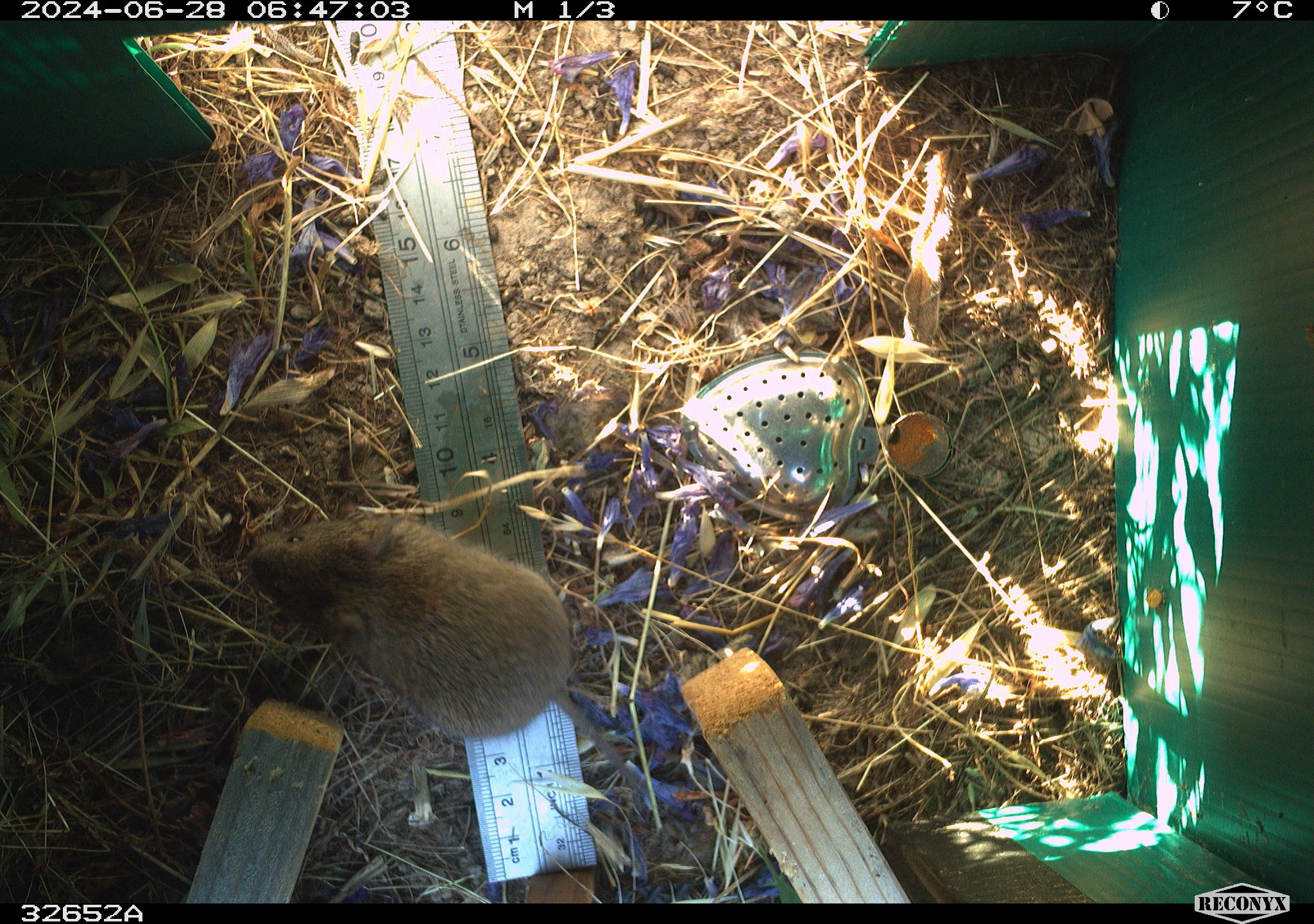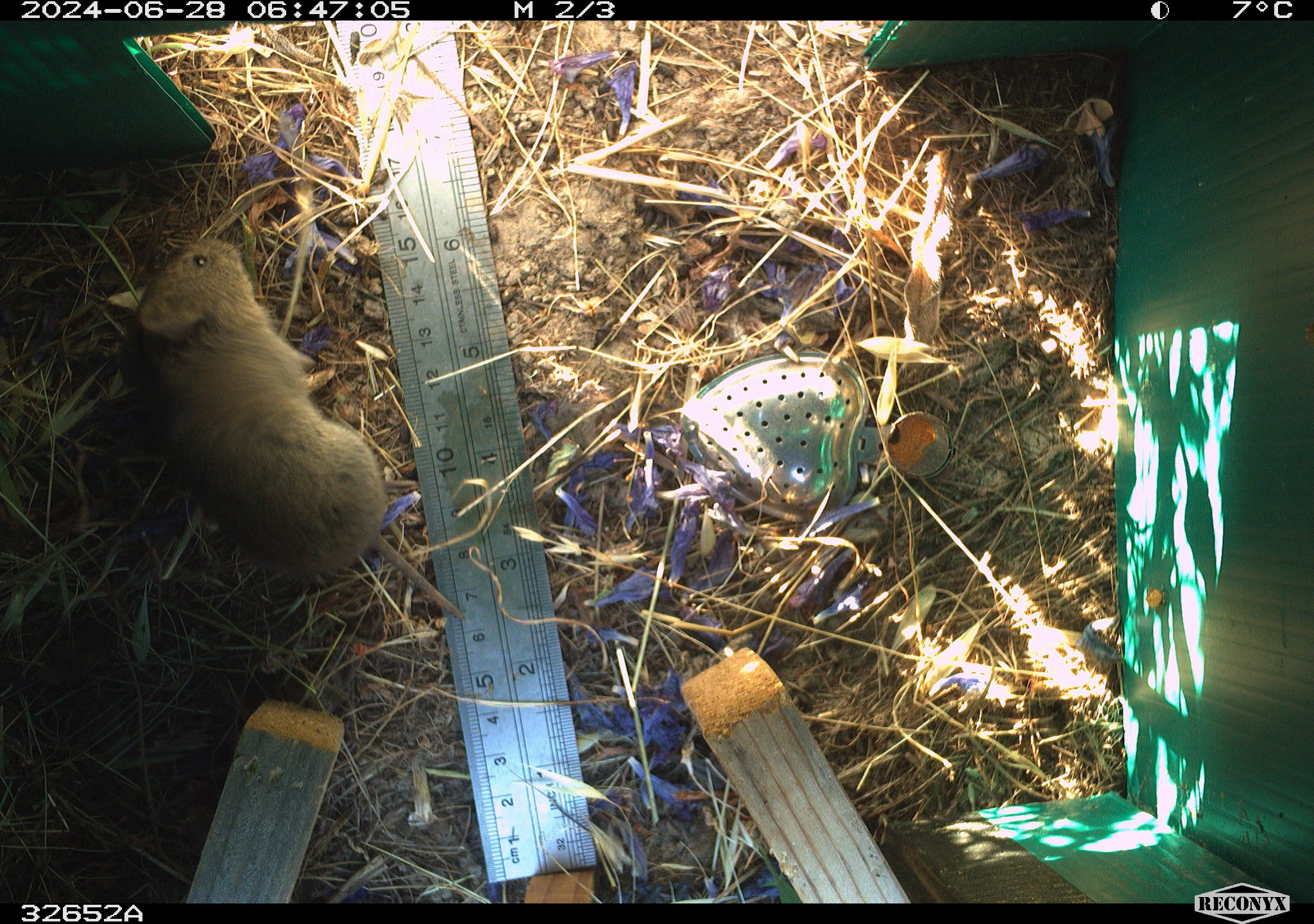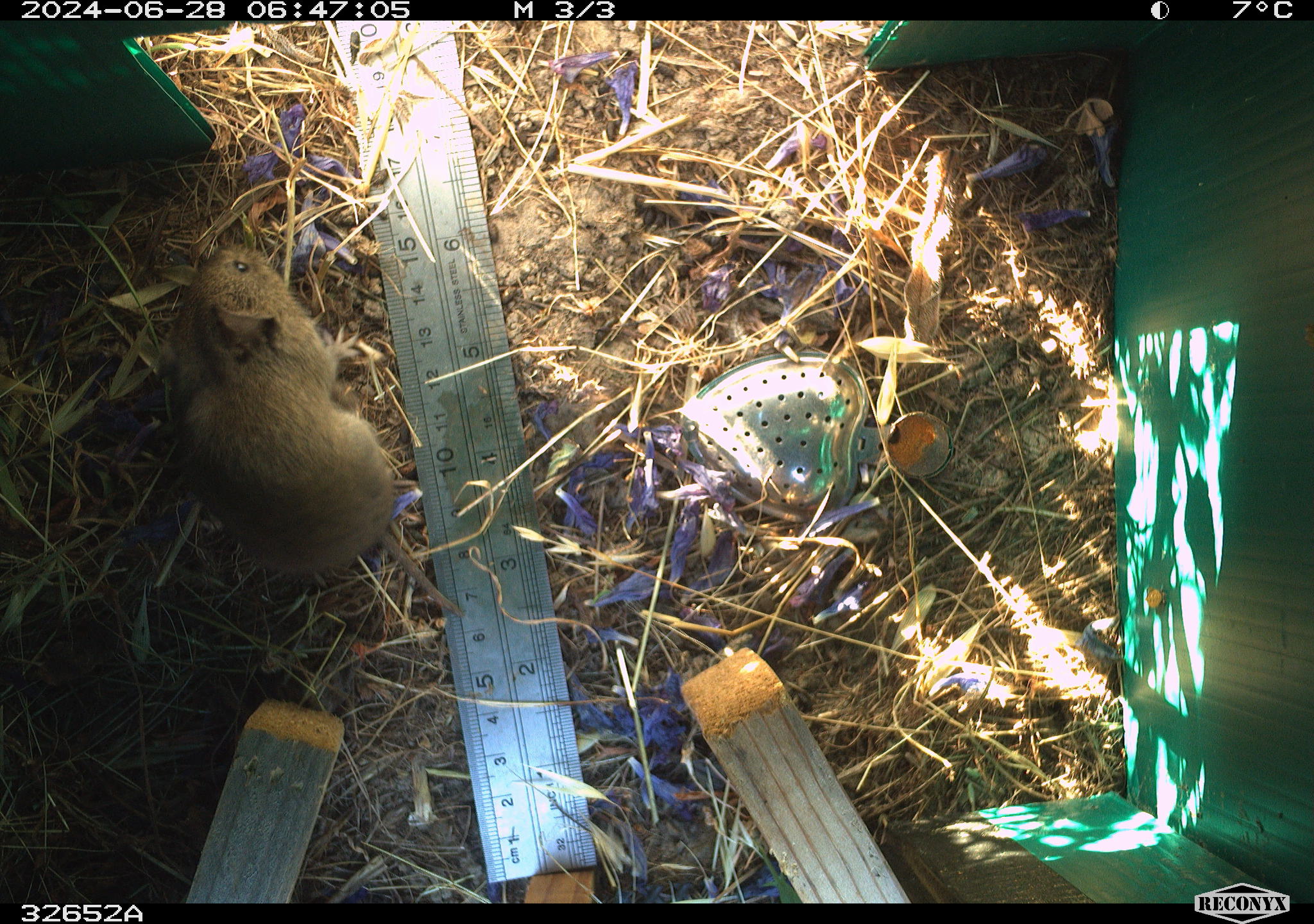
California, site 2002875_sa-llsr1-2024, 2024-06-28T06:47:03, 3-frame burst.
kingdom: Animalia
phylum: Chordata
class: Mammalia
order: Rodentia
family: Cricetidae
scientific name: Arvicolinae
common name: voles, lemmings, and muskrats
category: arvicolinae subfamily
Arvicolinae subfamily (voles, lemmings, and muskrats) (Arvicolinae).